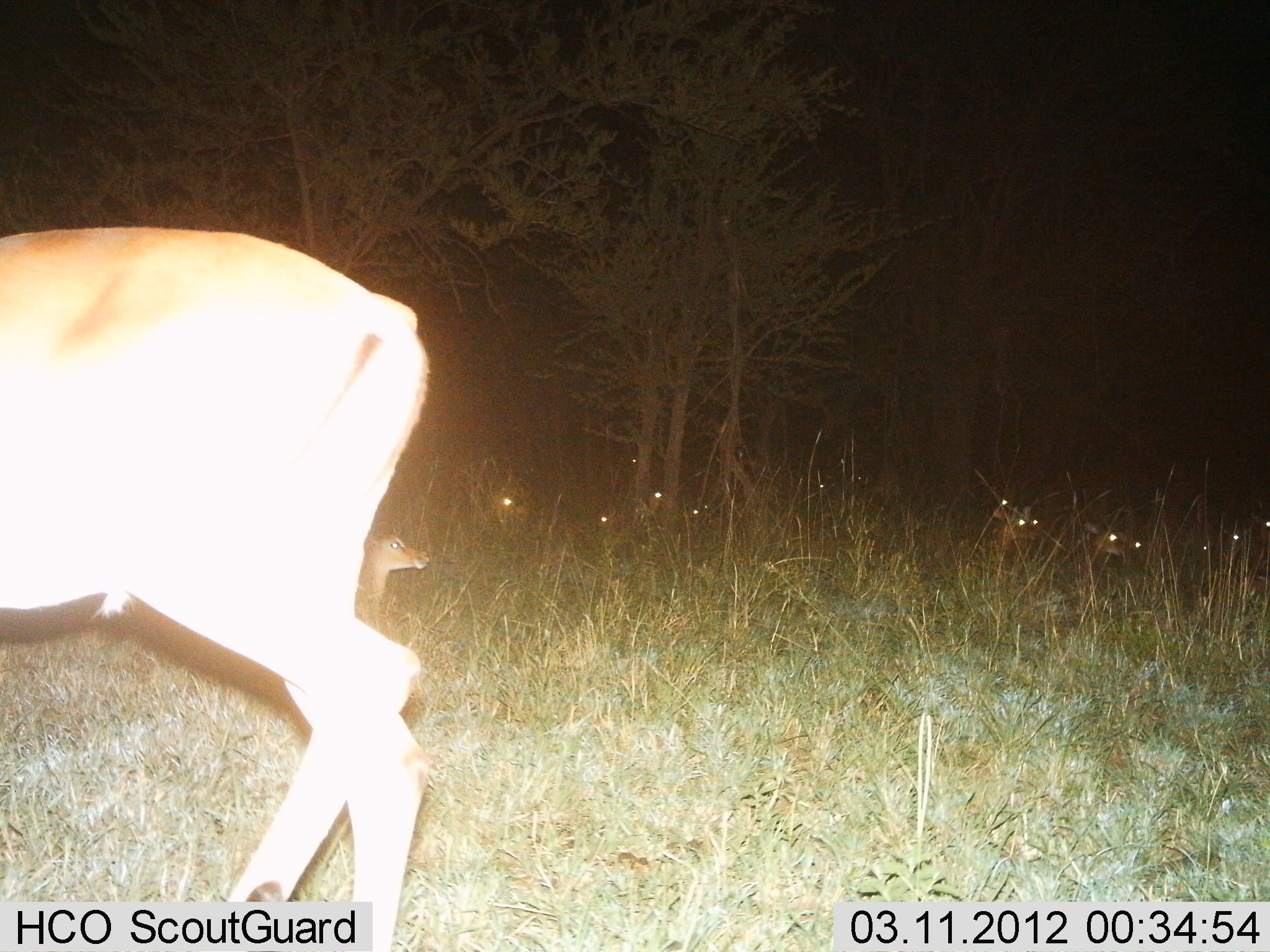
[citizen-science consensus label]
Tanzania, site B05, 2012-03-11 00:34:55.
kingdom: Animalia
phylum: Chordata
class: Mammalia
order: Artiodactyla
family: Bovidae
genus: Aepyceros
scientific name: Aepyceros melampus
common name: impala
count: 11-50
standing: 78%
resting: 100%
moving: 0%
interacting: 0%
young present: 11%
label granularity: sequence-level